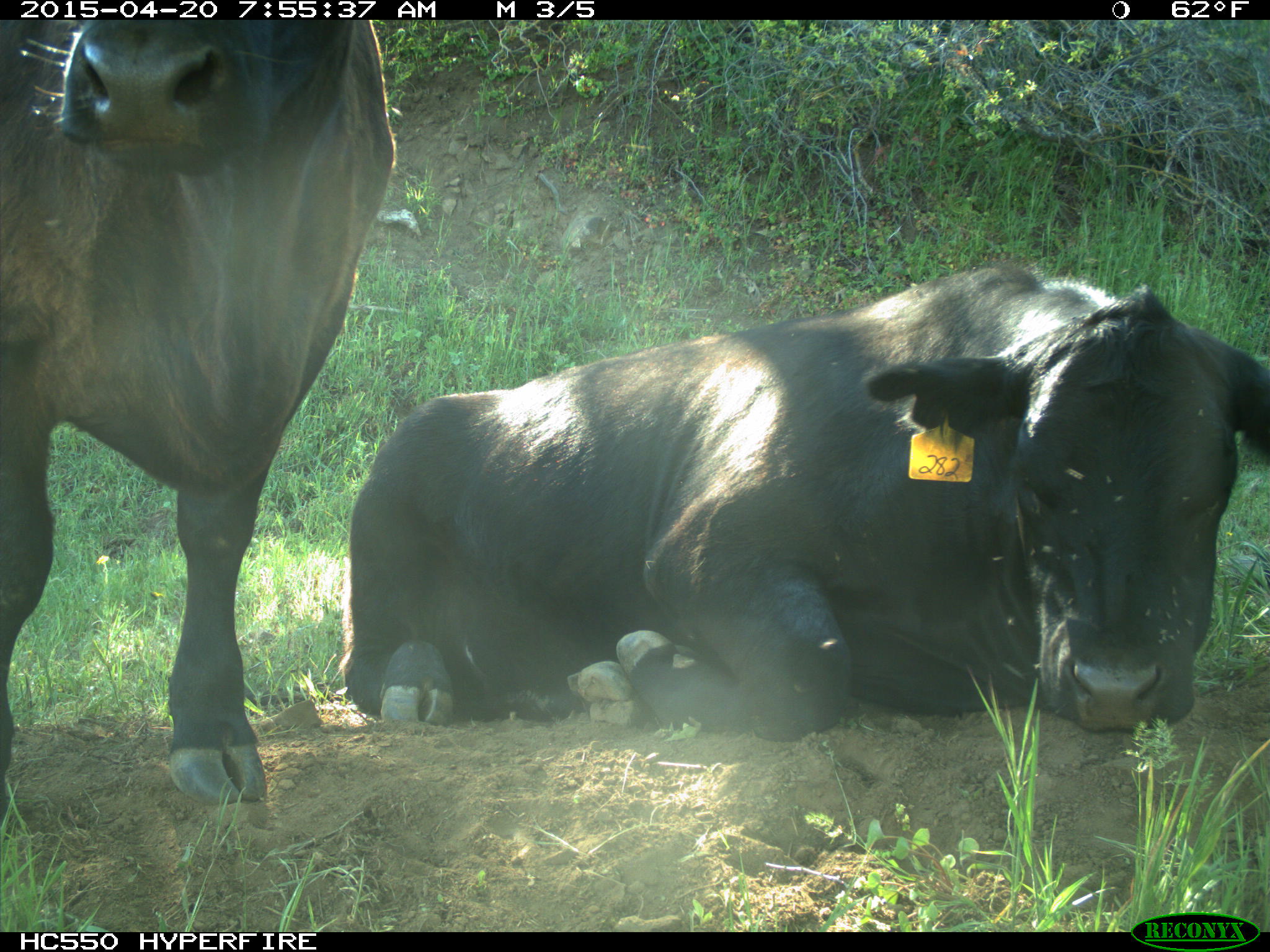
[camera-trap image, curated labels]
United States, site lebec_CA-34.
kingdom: Animalia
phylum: Chordata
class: Mammalia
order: Artiodactyla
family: Bovidae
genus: Bos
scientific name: Bos taurus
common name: domestic cow